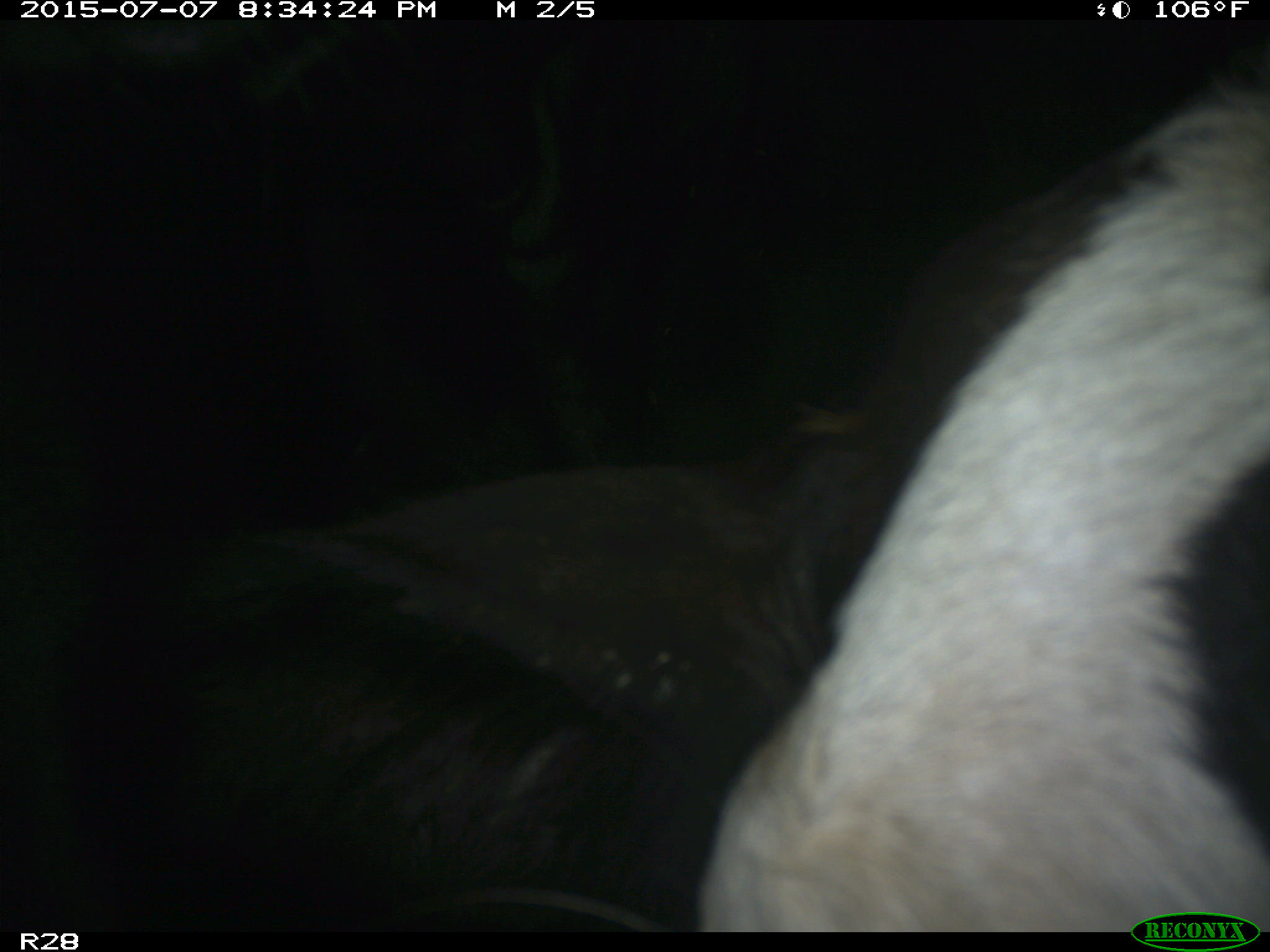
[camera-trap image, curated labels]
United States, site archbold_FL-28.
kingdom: Animalia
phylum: Chordata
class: Mammalia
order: Artiodactyla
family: Bovidae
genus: Bos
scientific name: Bos taurus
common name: domestic cow